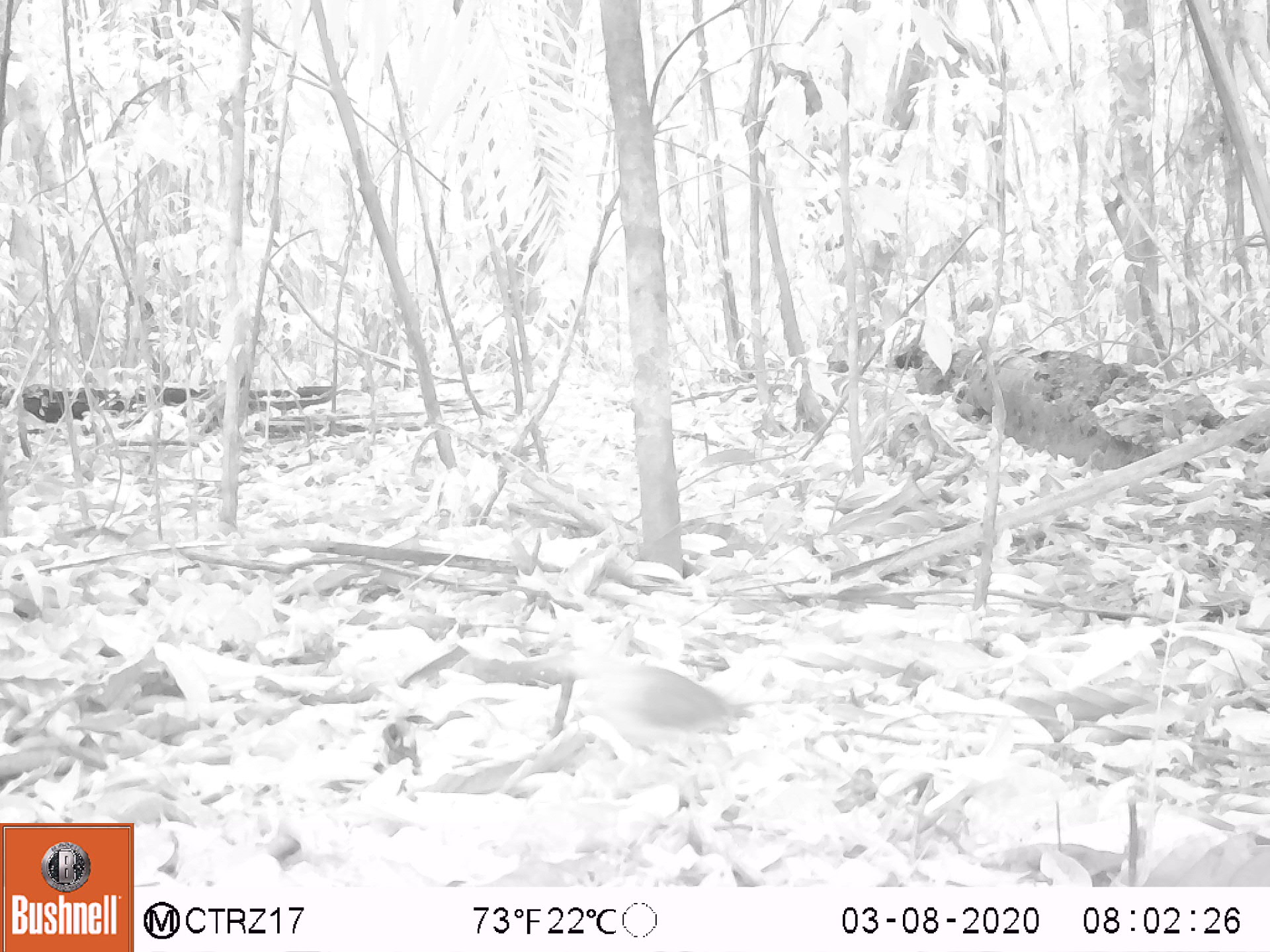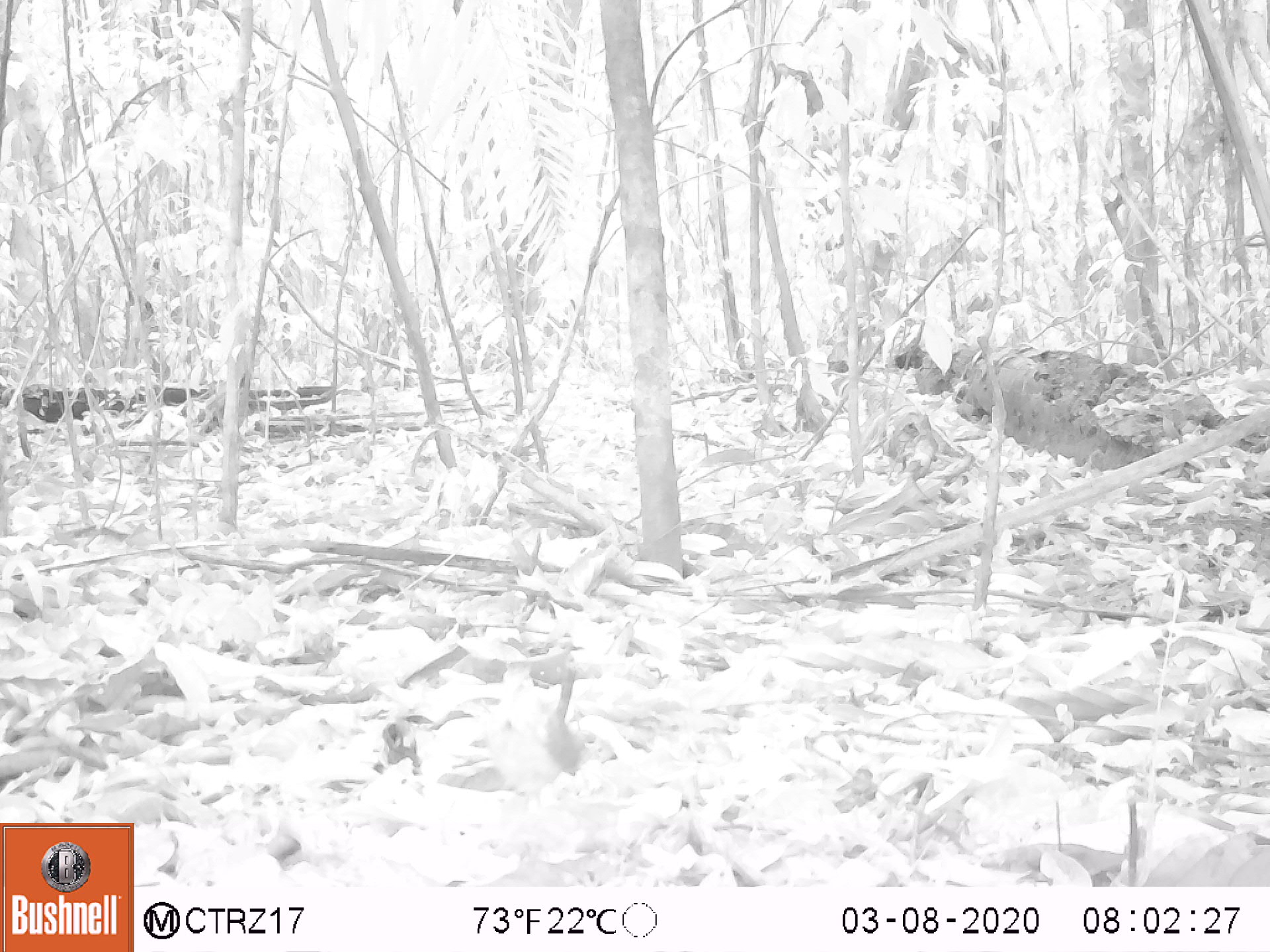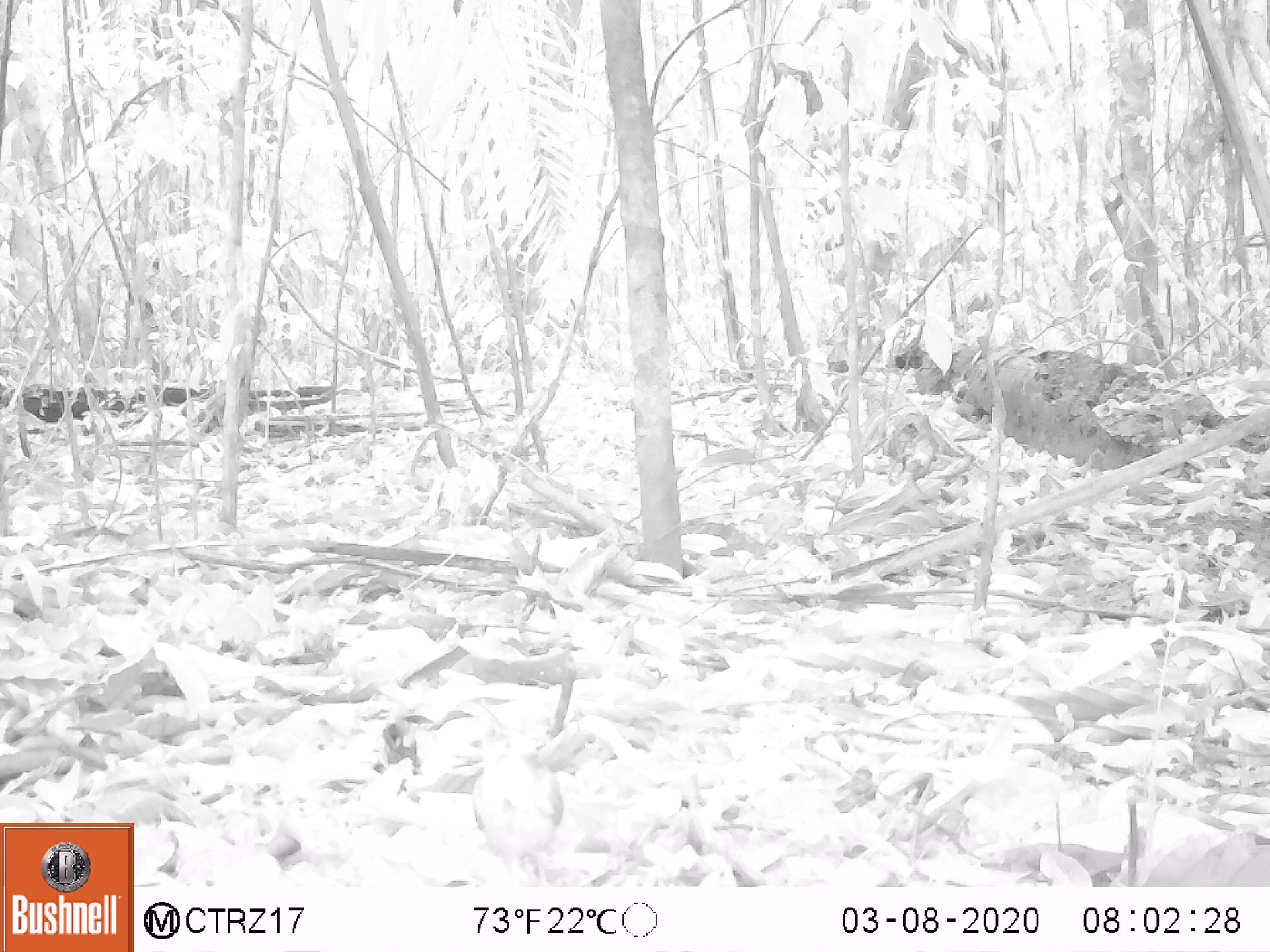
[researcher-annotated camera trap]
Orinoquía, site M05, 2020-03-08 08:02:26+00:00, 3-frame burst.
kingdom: Animalia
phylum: Chordata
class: Aves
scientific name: Aves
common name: bird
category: unknown bird